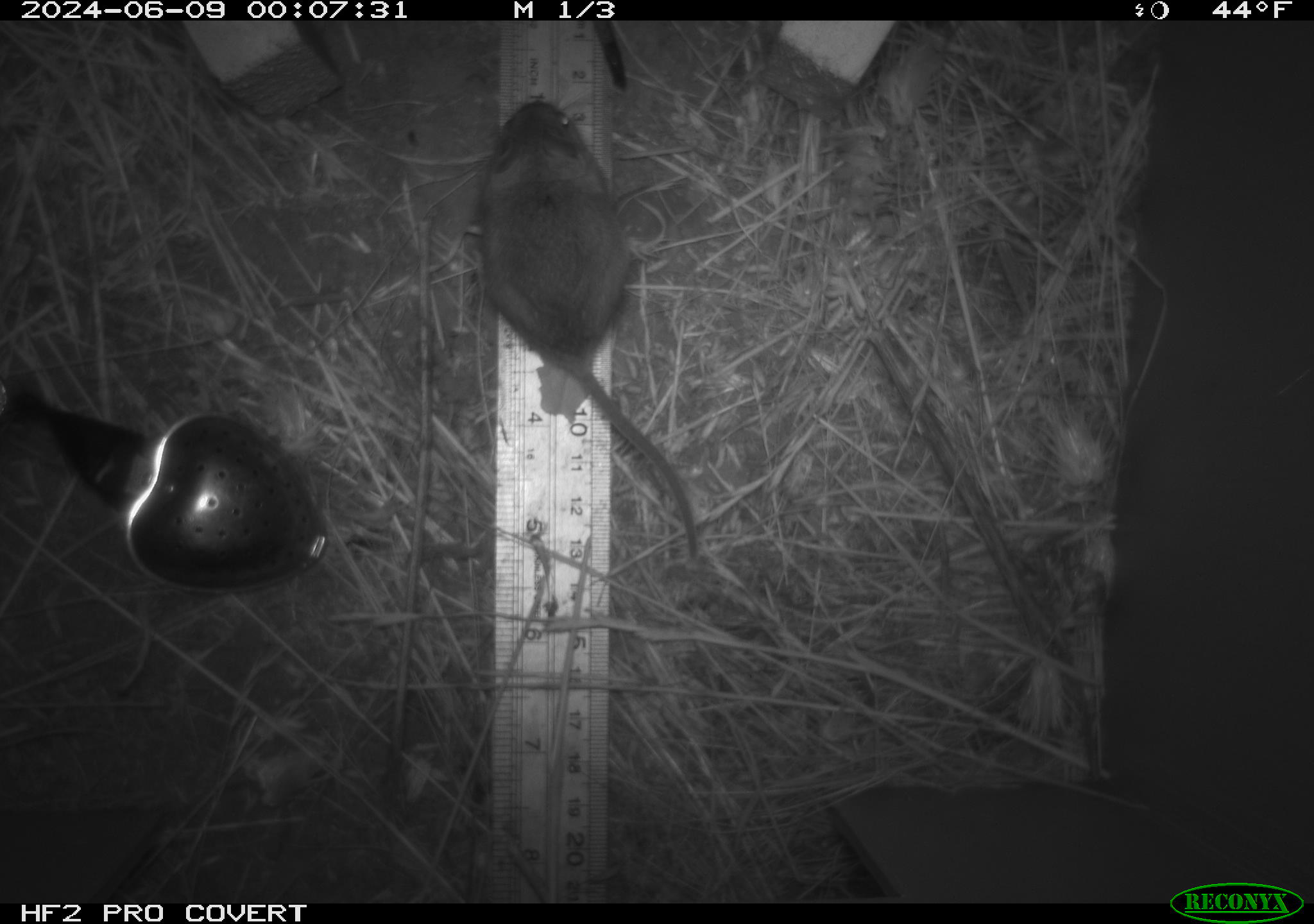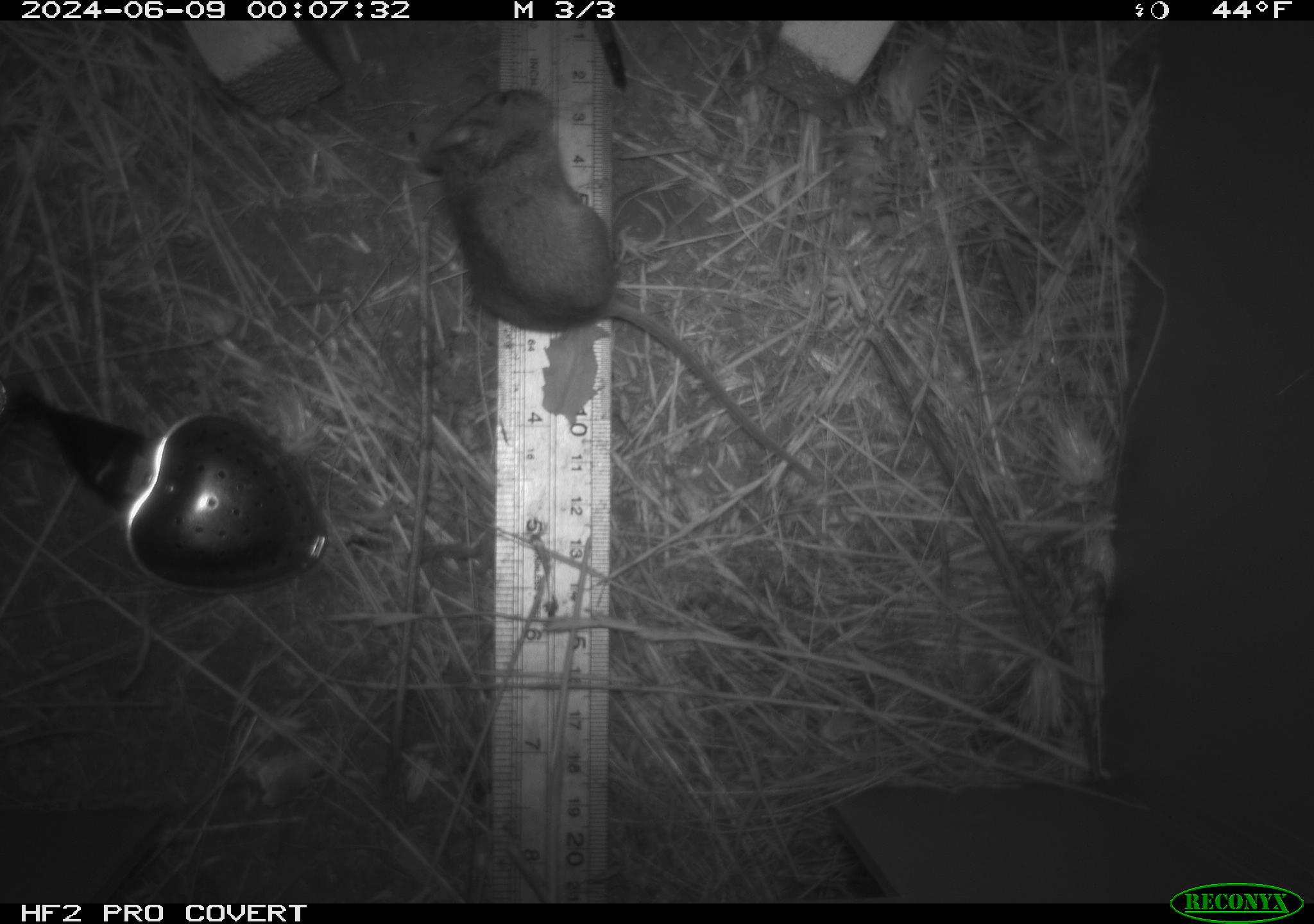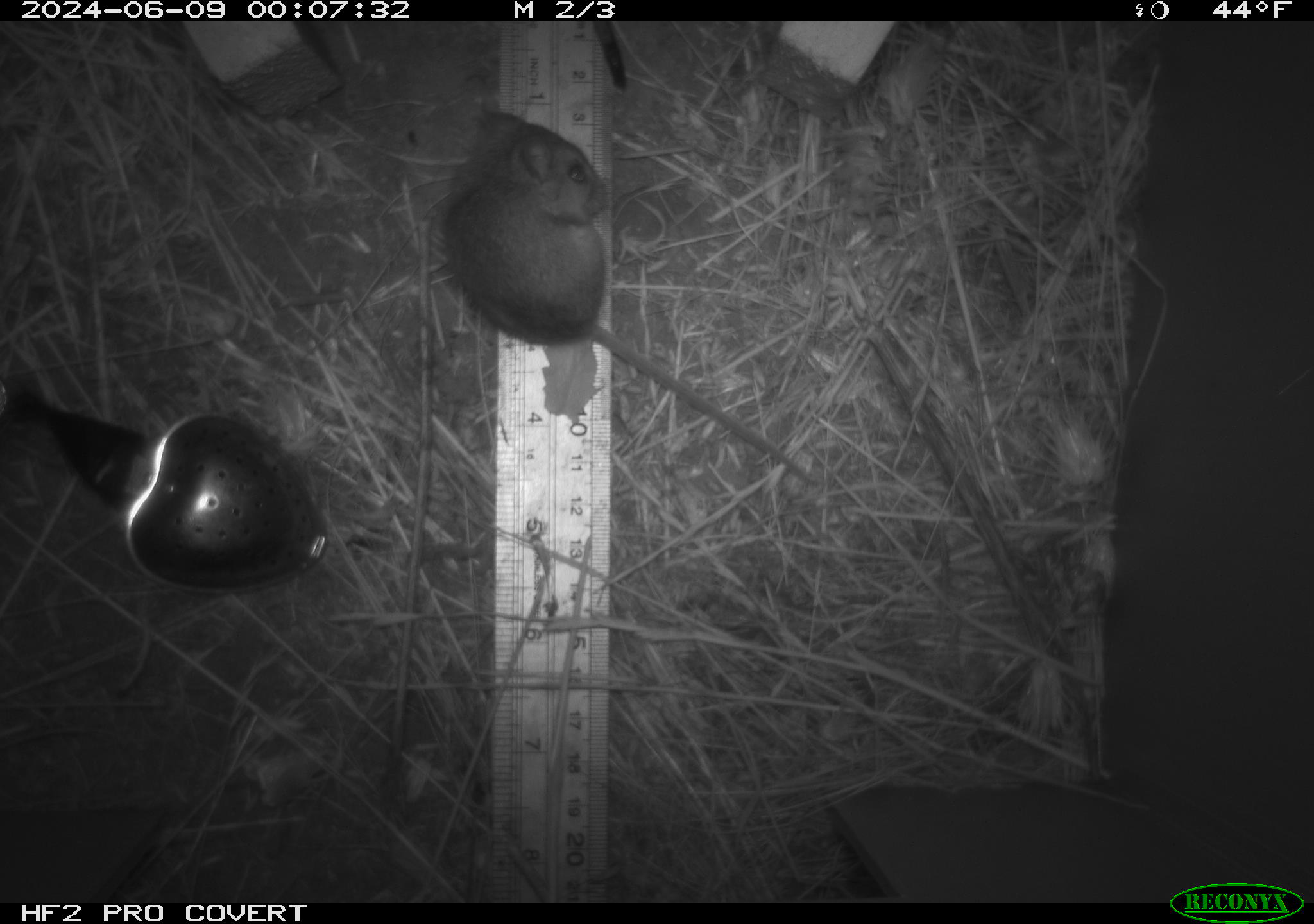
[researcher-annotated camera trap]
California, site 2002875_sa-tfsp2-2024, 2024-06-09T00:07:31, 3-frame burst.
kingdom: Animalia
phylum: Chordata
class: Mammalia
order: Rodentia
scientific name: Rodentia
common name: mouse species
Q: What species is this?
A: Mouse species (Rodentia).